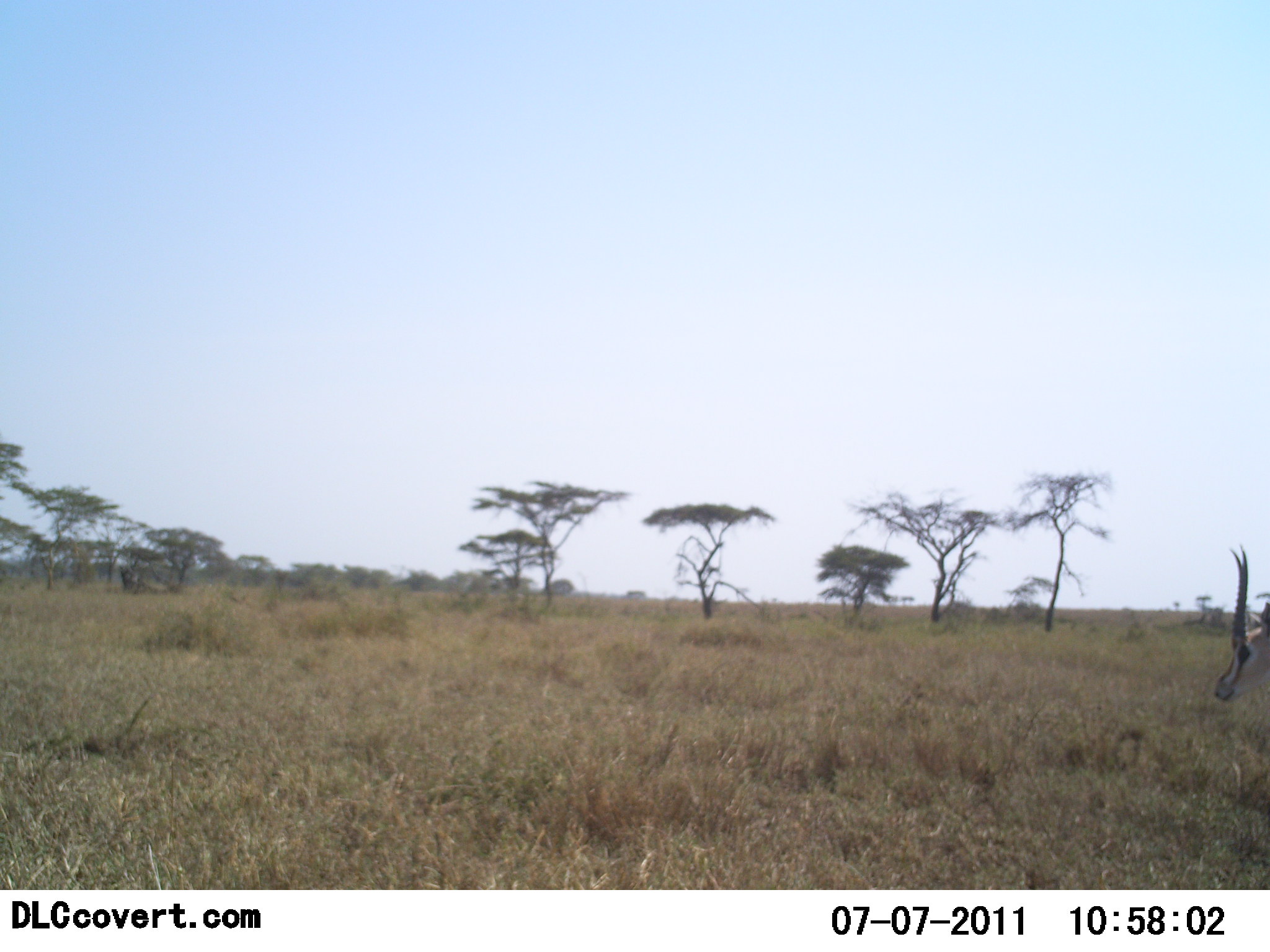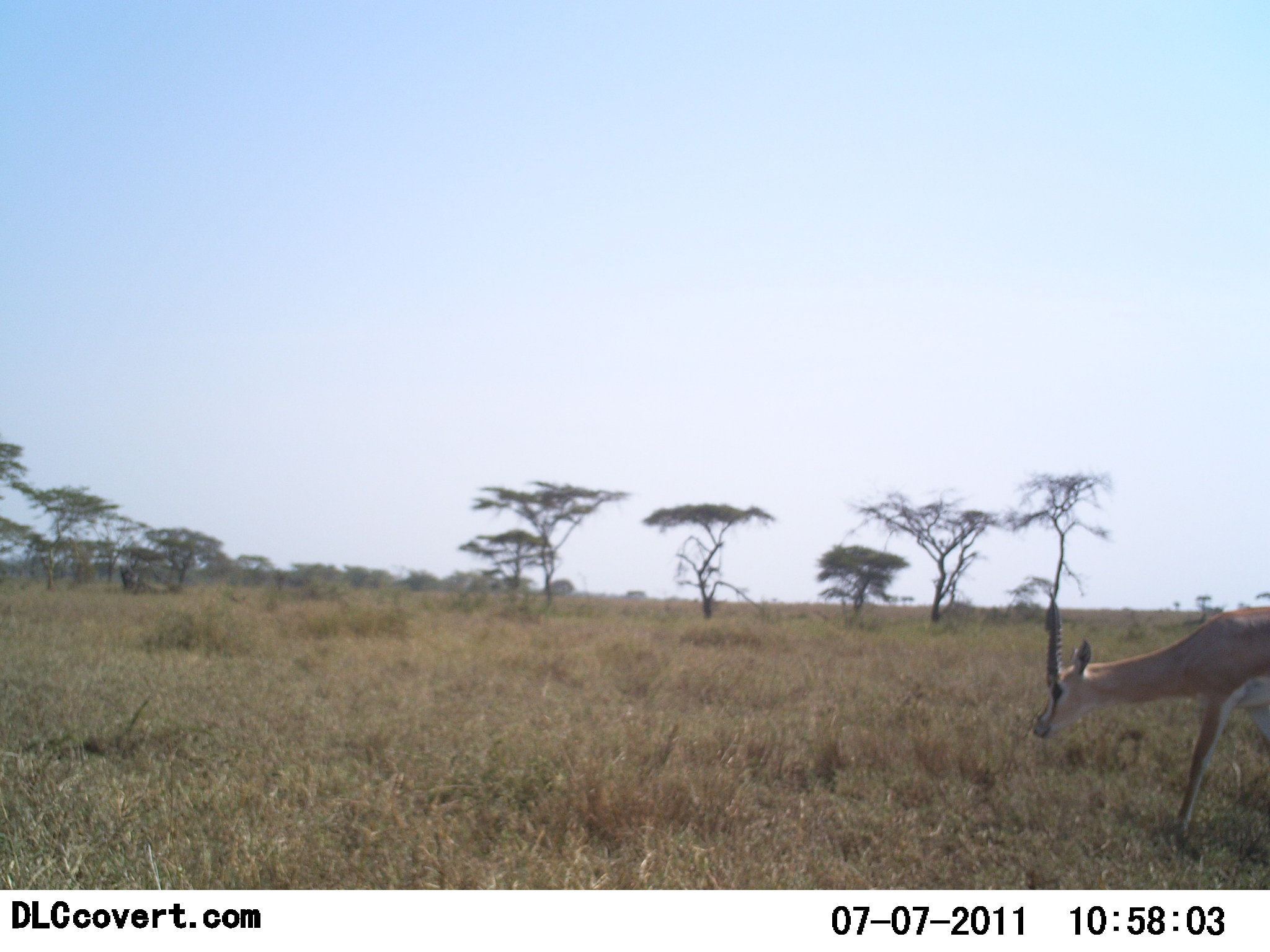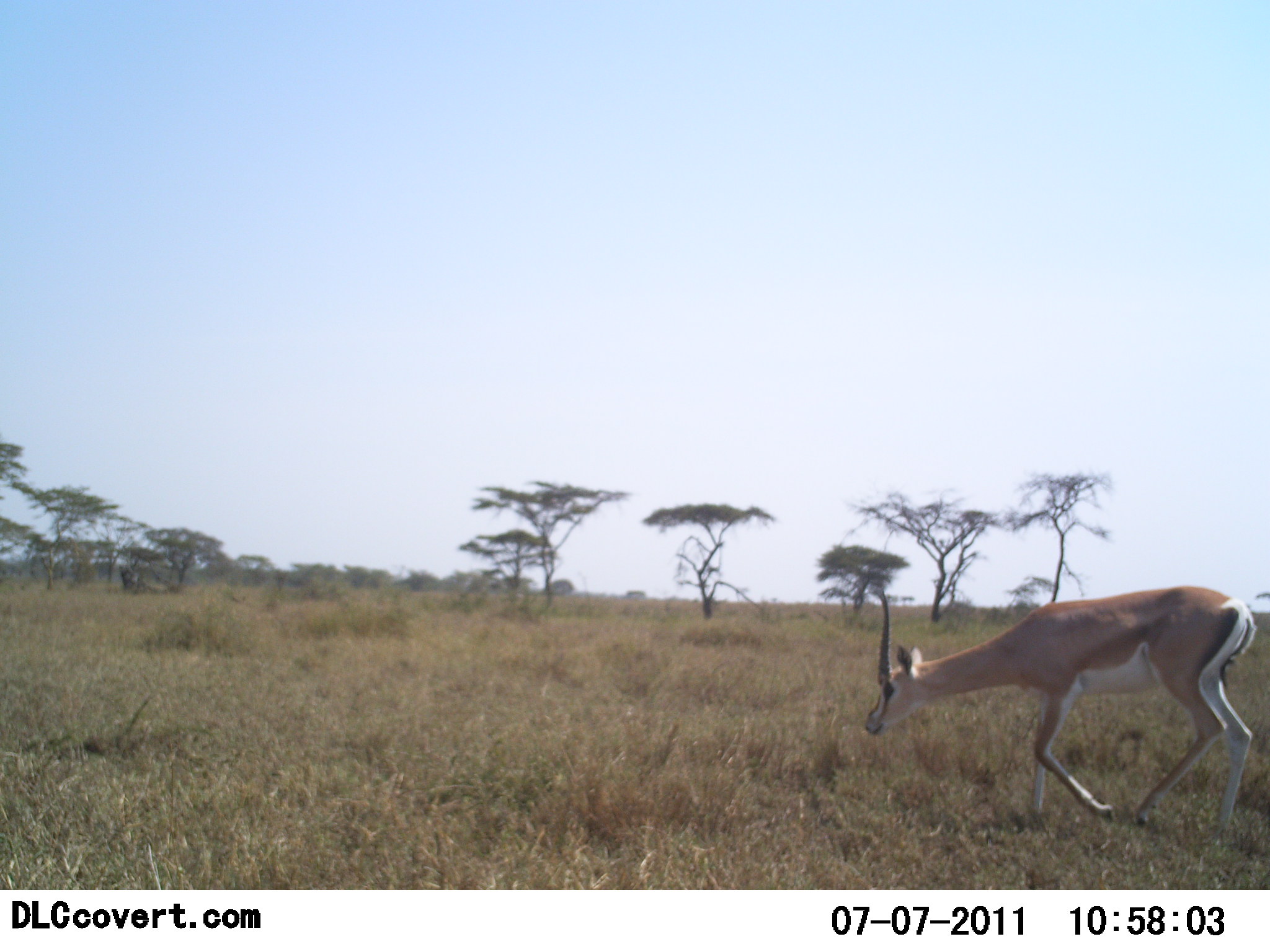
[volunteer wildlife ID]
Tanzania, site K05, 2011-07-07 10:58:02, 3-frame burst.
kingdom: Animalia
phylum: Chordata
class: Mammalia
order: Artiodactyla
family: Bovidae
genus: Nanger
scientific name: Nanger granti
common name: grant's gazelle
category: gazellegrants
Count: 1.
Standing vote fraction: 0%.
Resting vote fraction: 0%.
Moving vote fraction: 100%.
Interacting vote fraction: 0%.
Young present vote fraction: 0%.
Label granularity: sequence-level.